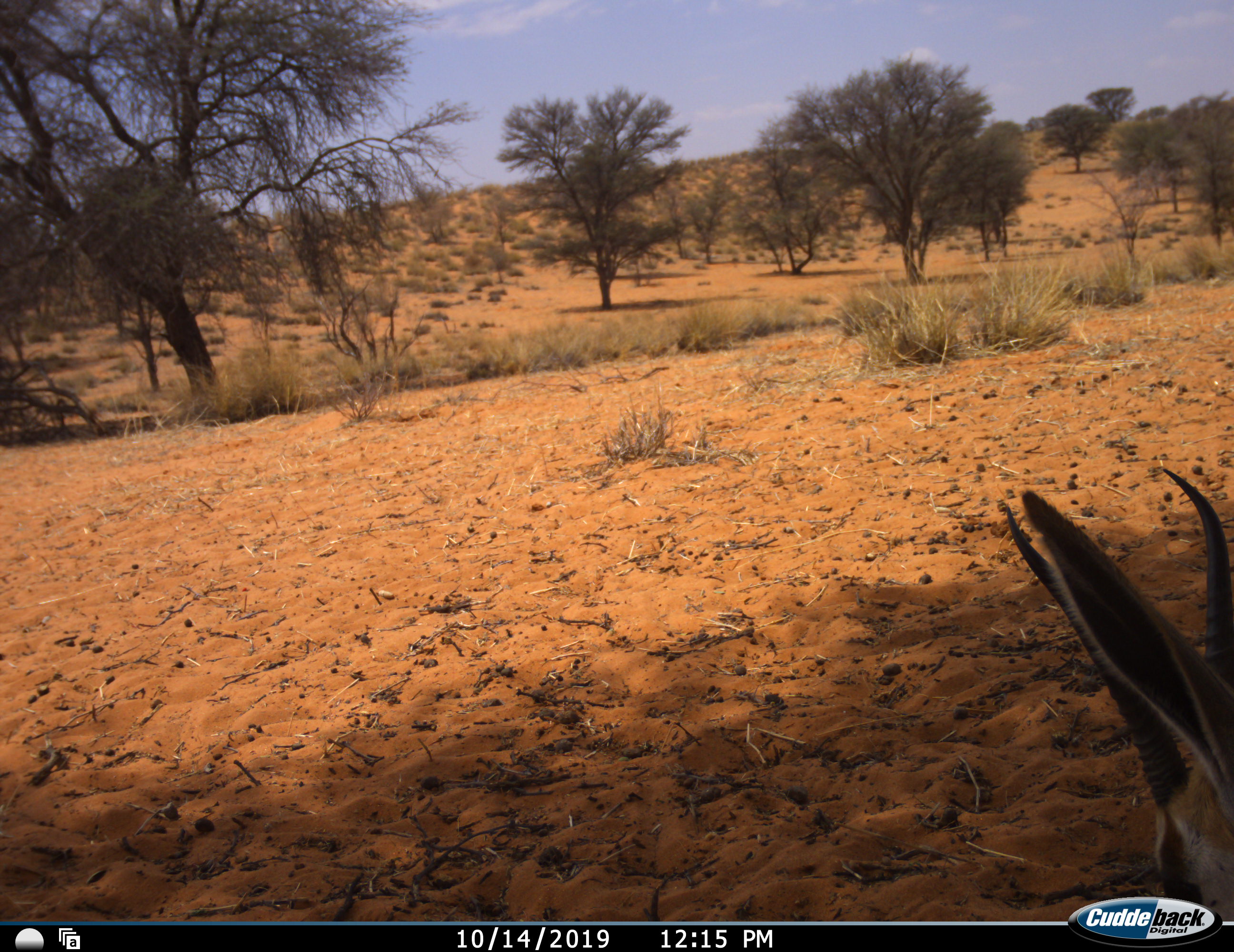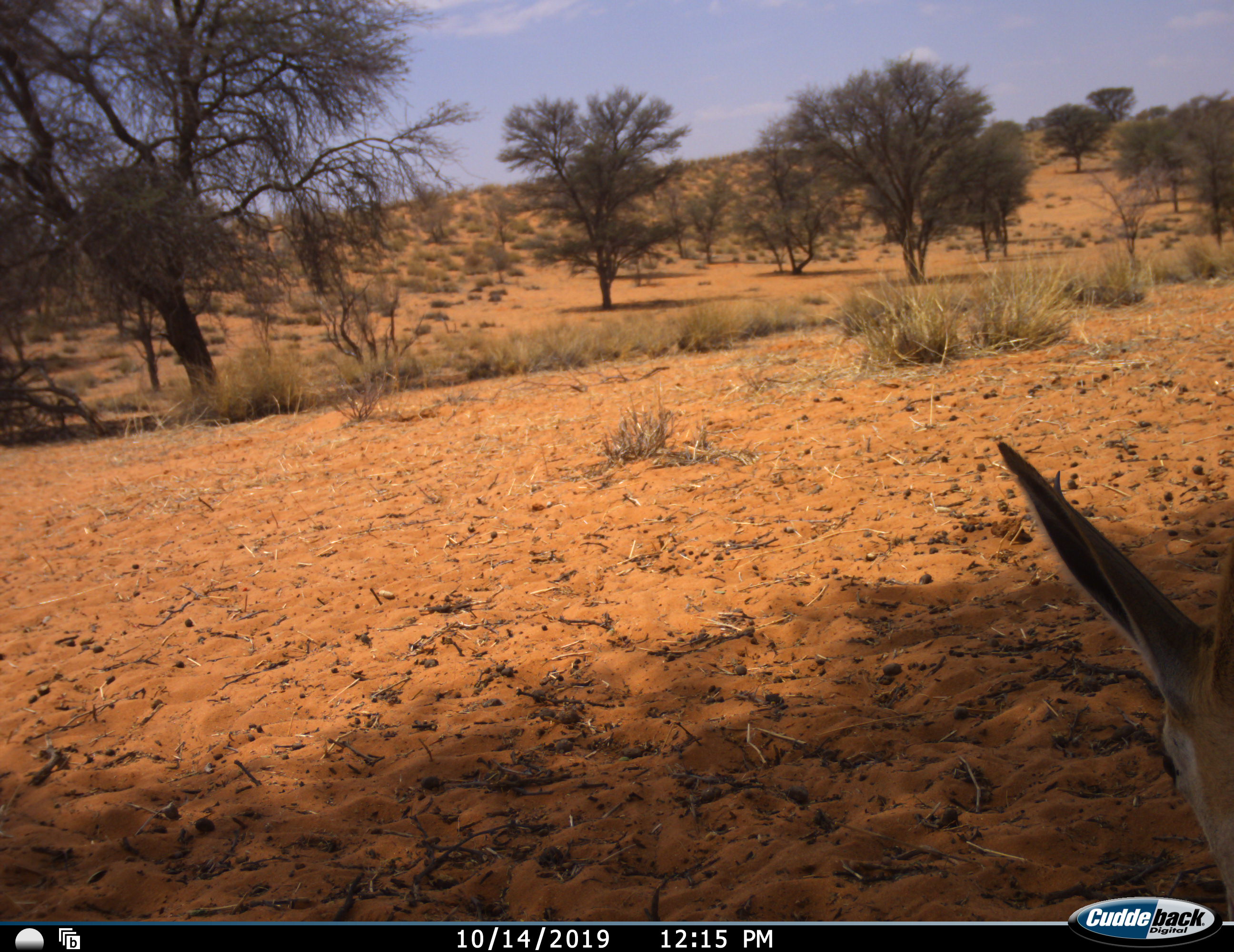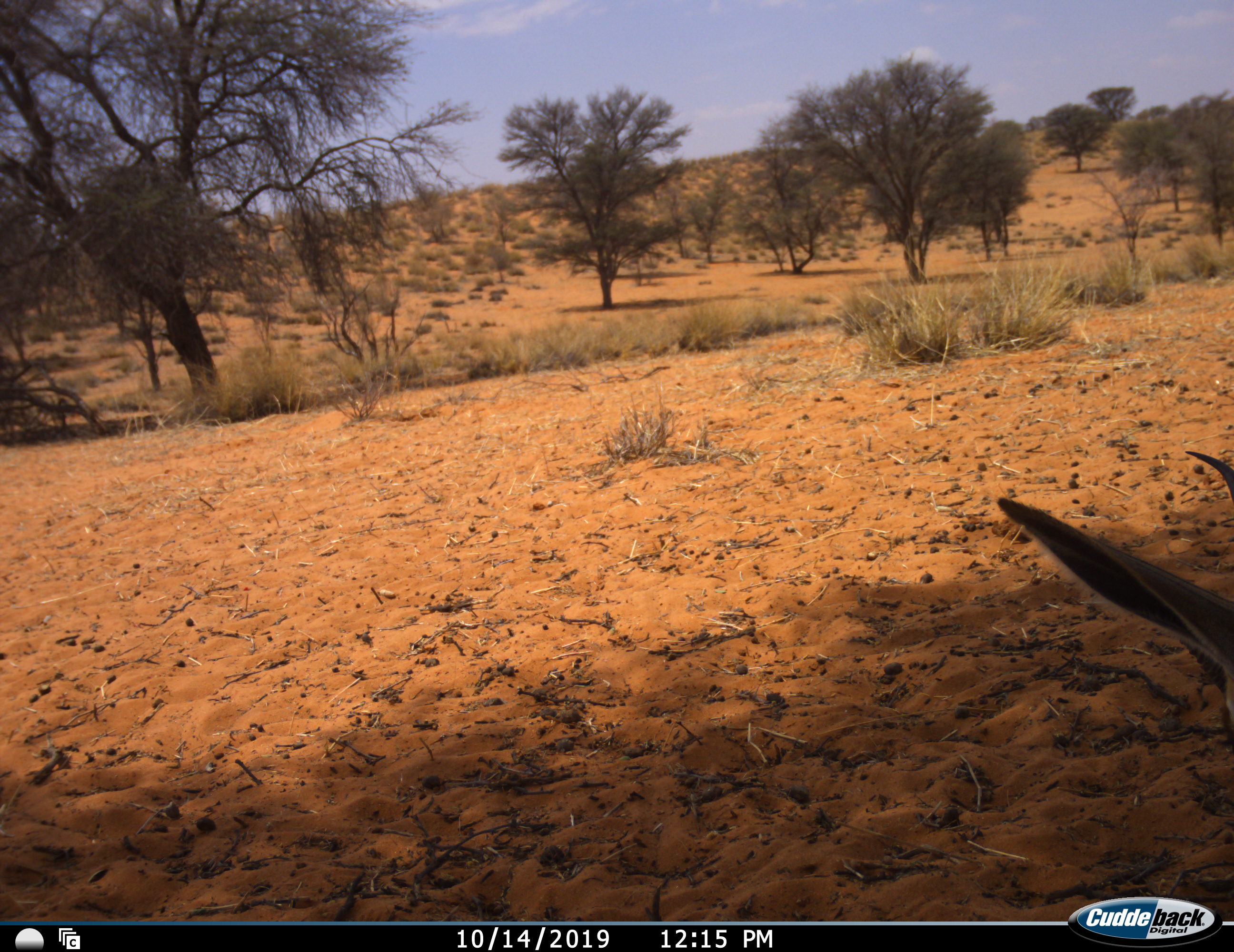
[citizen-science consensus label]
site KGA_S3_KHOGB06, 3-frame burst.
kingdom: Animalia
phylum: Chordata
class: Mammalia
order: Artiodactyla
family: Bovidae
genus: Antidorcas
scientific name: Antidorcas marsupialis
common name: springbok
Springbok (Antidorcas marsupialis), count 1. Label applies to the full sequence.